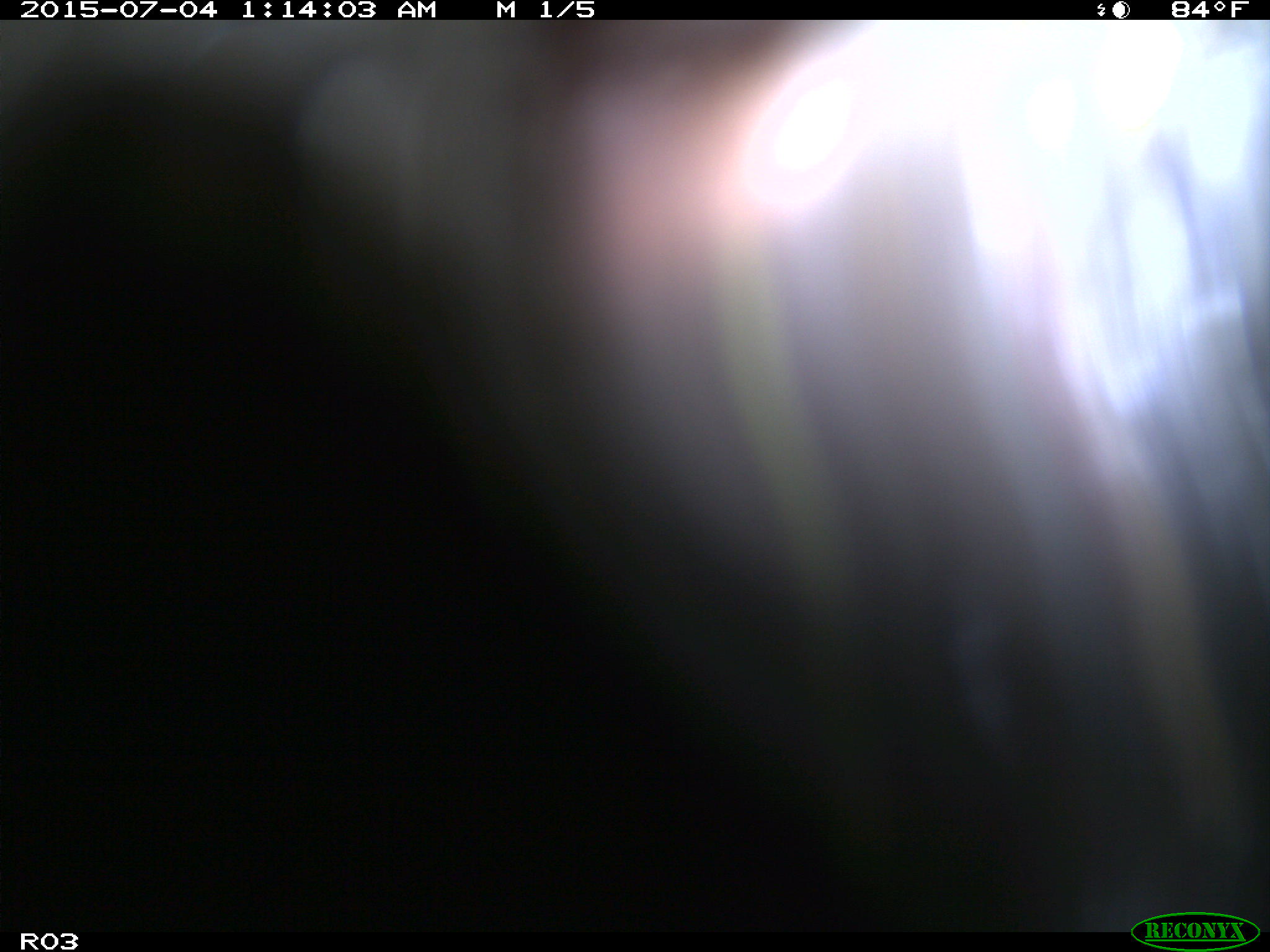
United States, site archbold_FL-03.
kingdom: Animalia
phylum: Chordata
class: Mammalia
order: Artiodactyla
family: Bovidae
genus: Bos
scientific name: Bos taurus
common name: domestic cow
Bos taurus (domestic cow).